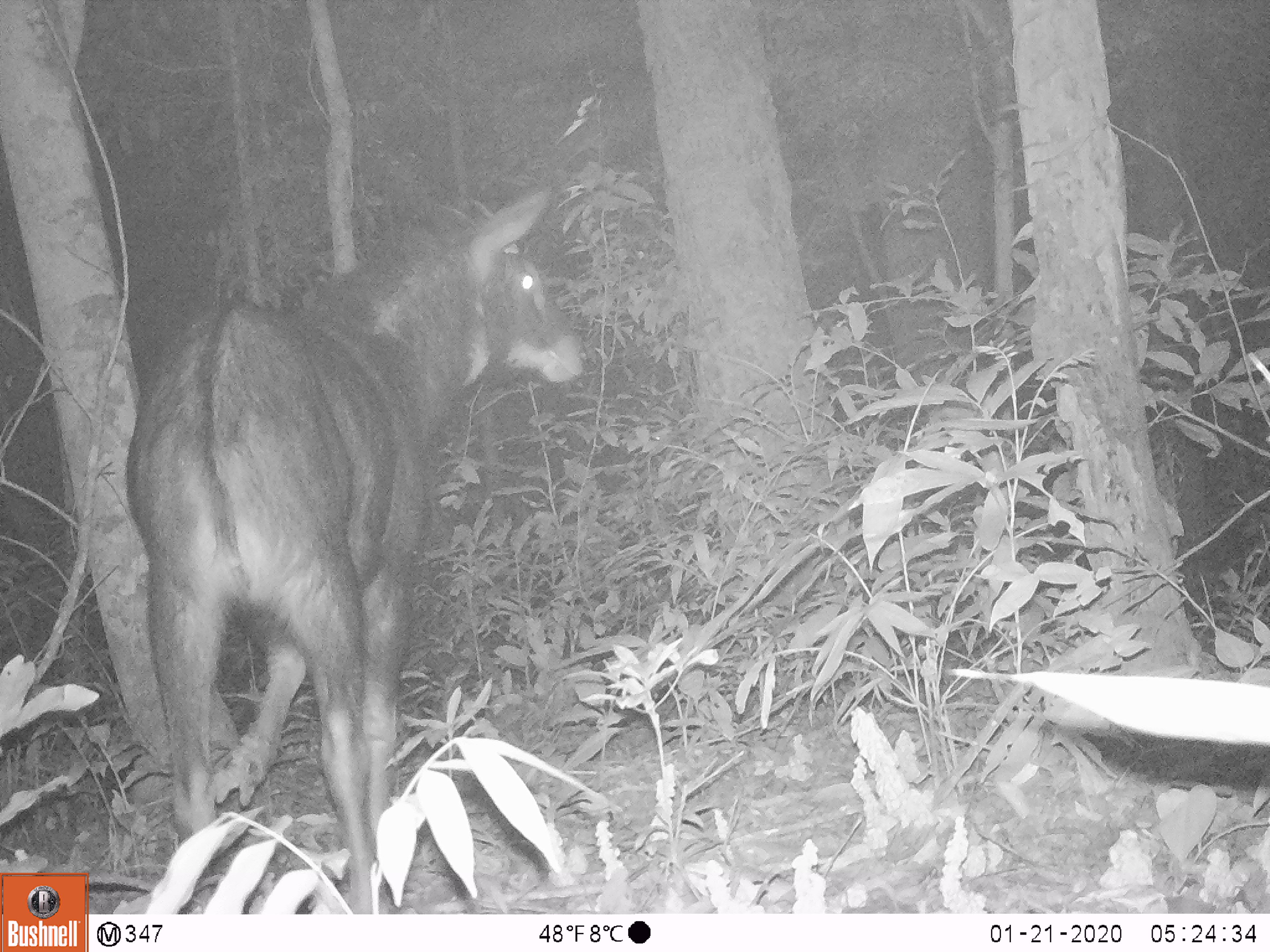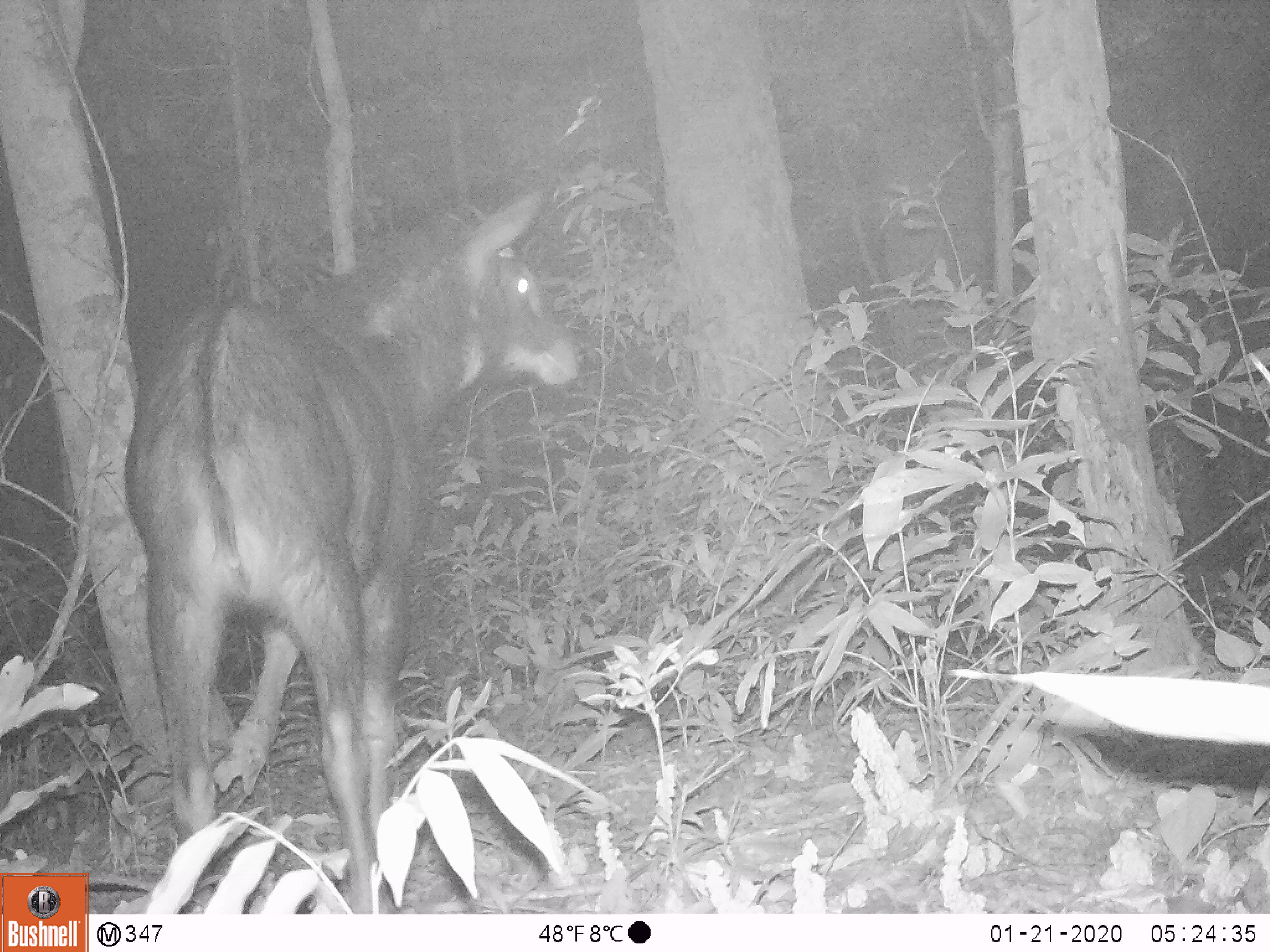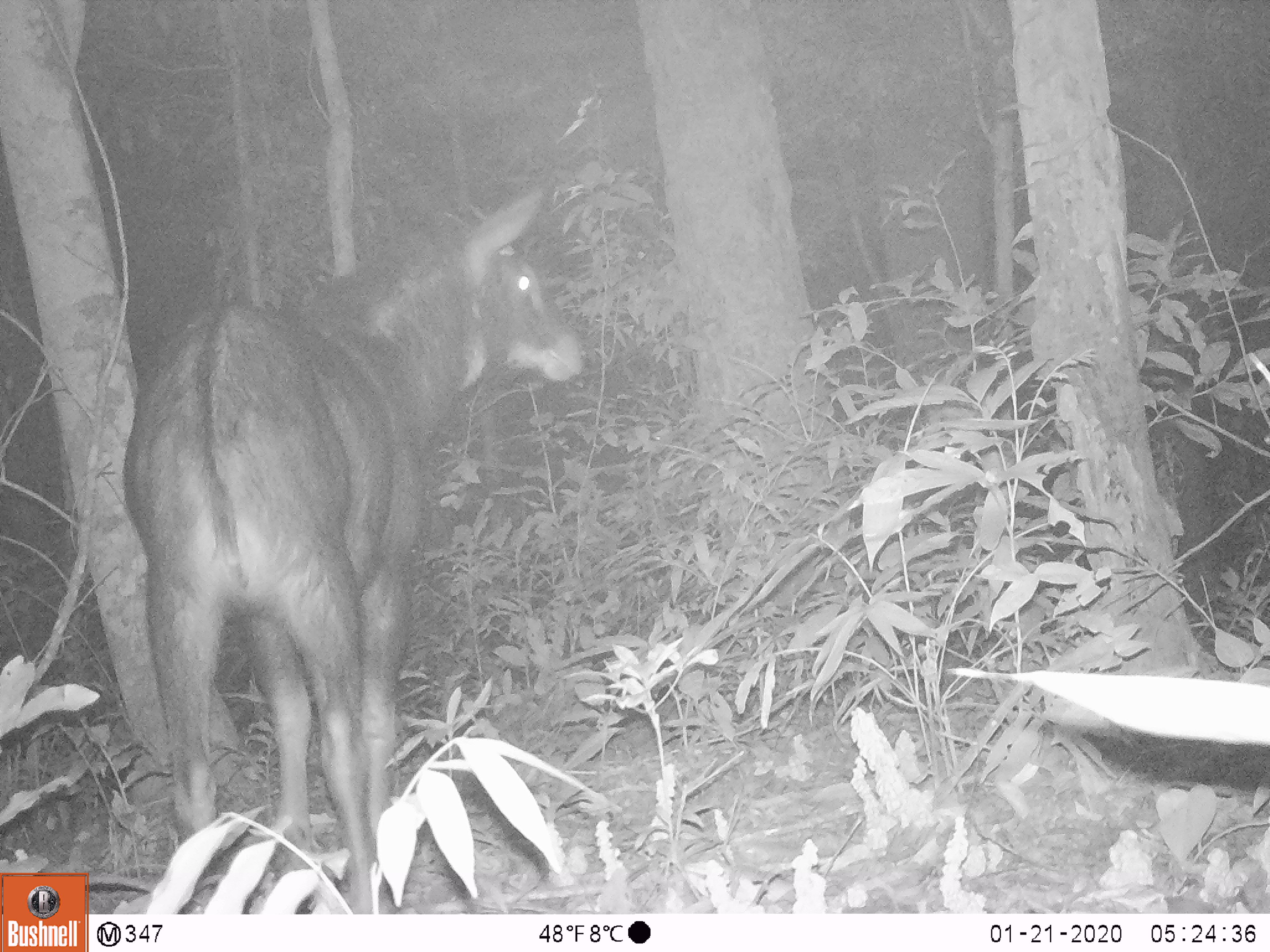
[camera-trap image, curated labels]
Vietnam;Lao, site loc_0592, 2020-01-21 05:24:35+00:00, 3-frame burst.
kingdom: Animalia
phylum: Chordata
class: Mammalia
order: Artiodactyla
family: Bovidae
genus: Capricornis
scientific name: Capricornis sumatraensis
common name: chinese serow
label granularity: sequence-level